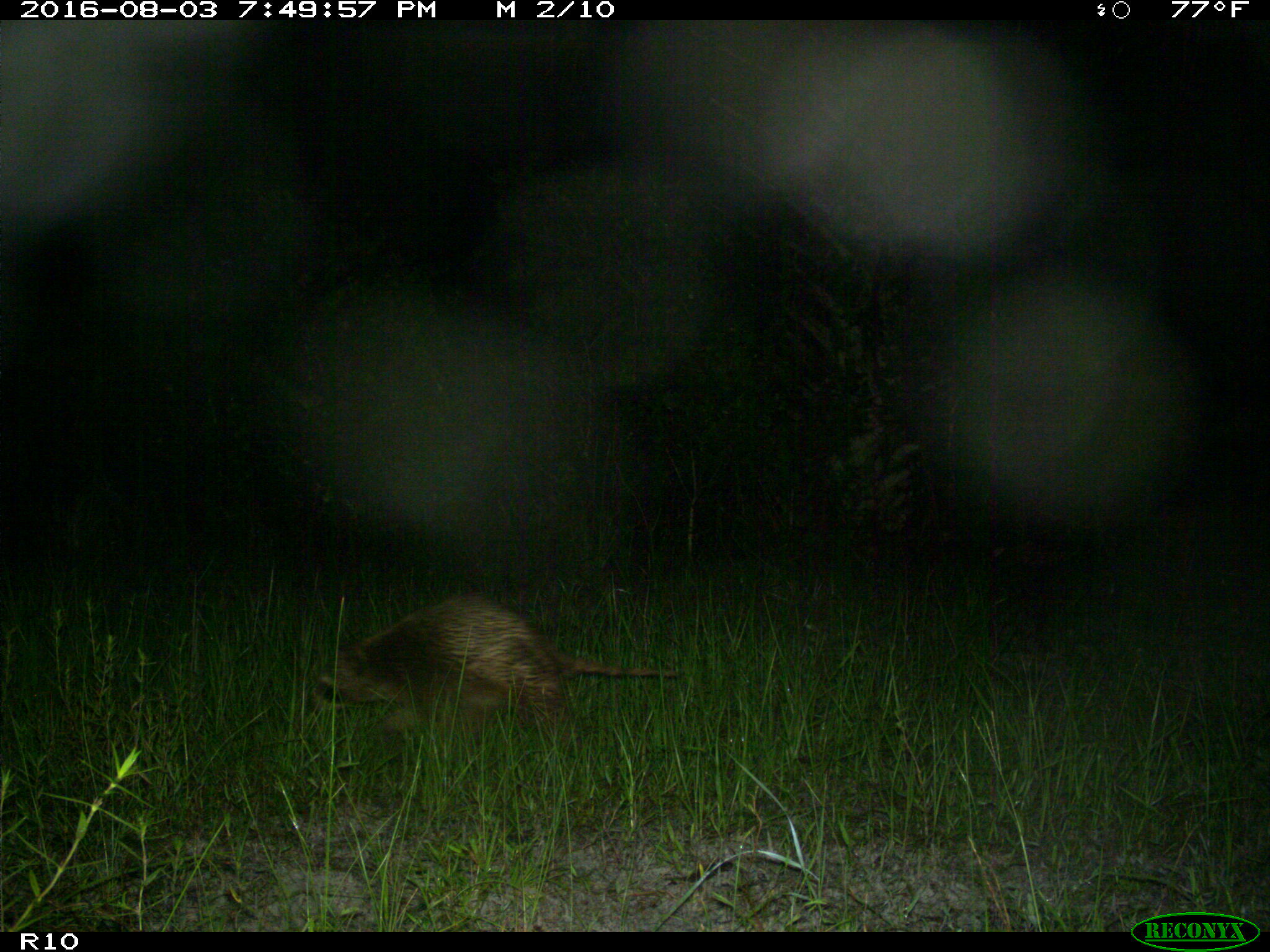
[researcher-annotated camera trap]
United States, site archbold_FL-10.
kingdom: Animalia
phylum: Chordata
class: Mammalia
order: Carnivora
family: Procyonidae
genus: Procyon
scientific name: Procyon lotor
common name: common raccoon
Procyon lotor (common raccoon).